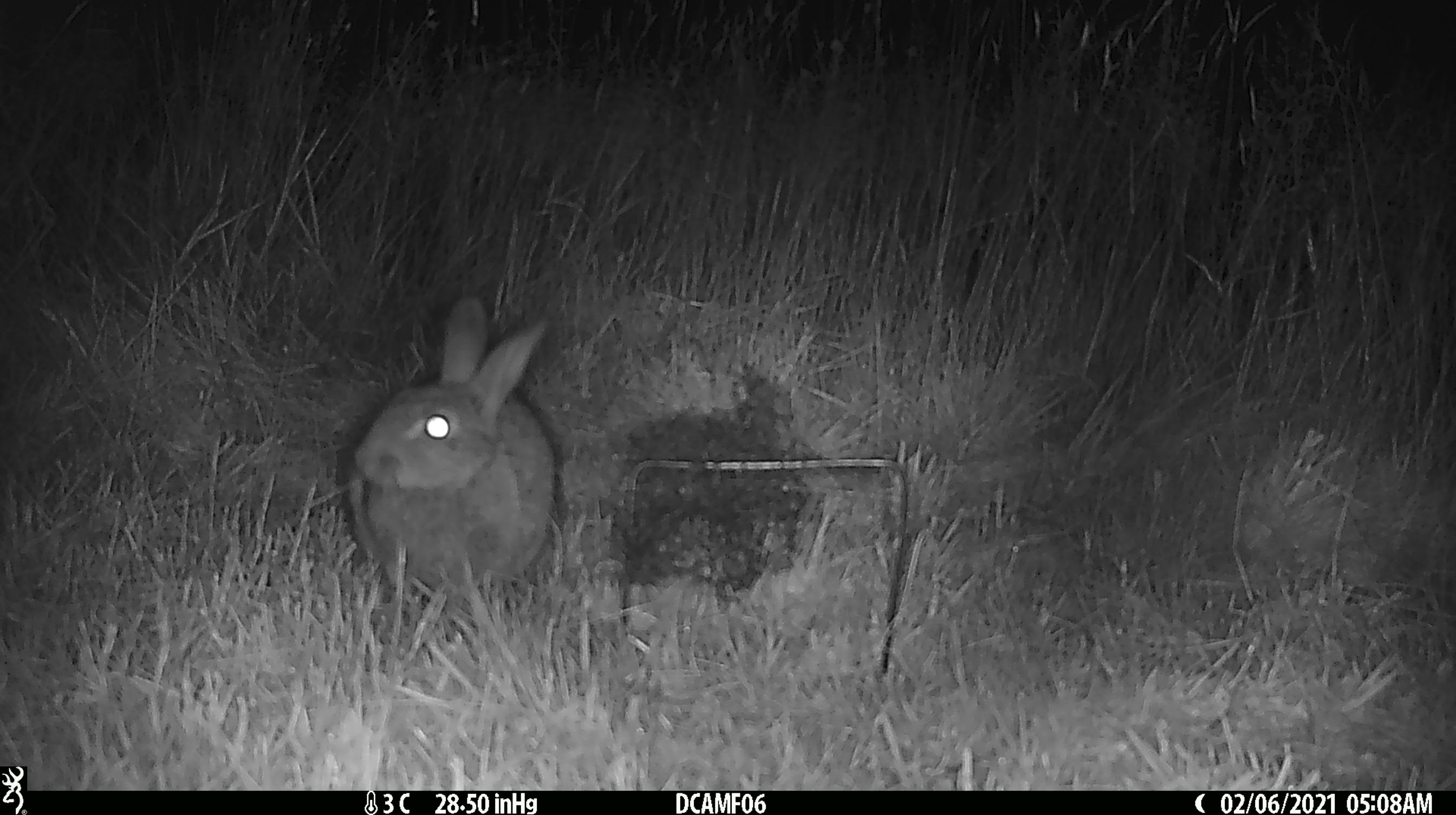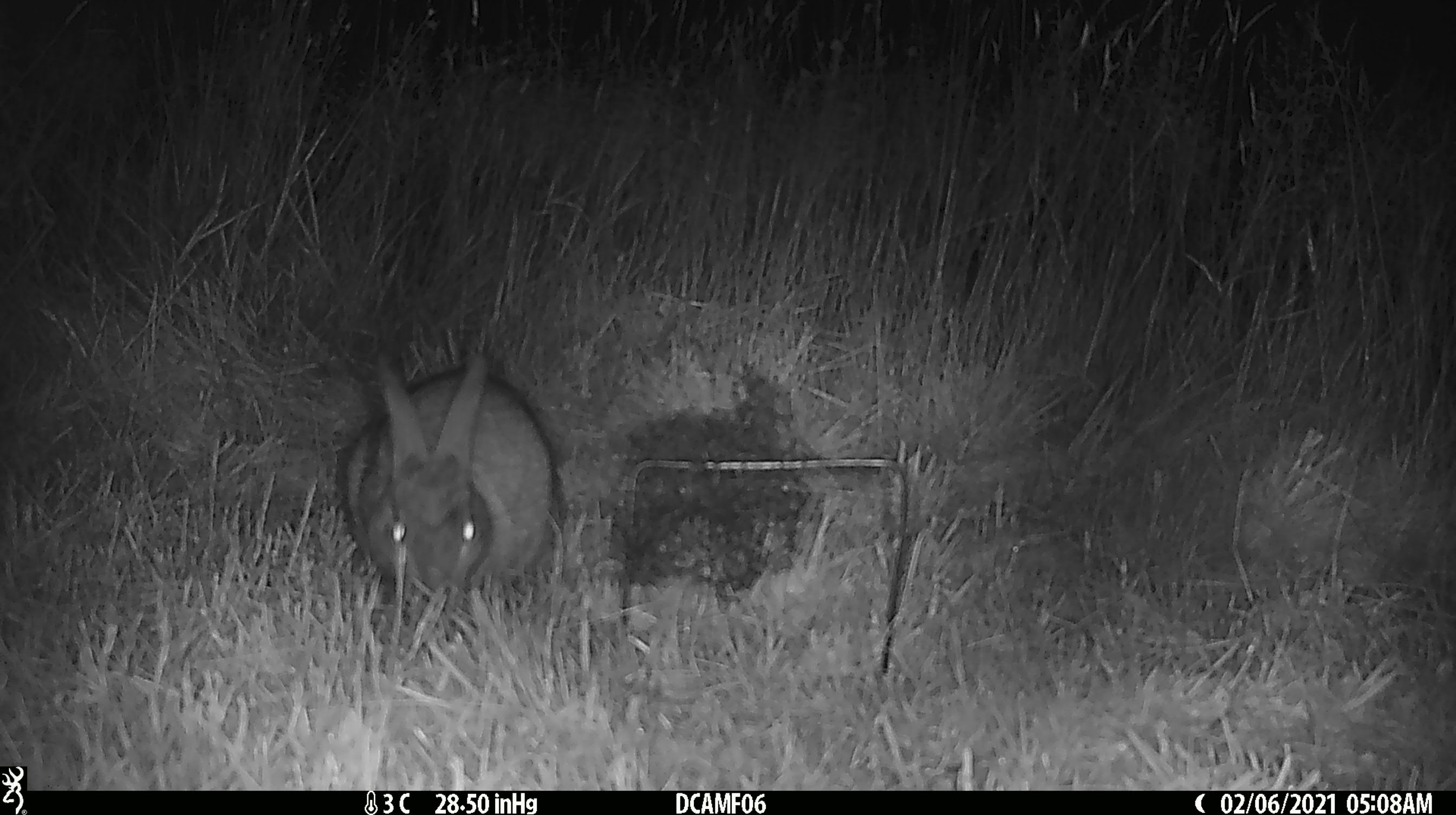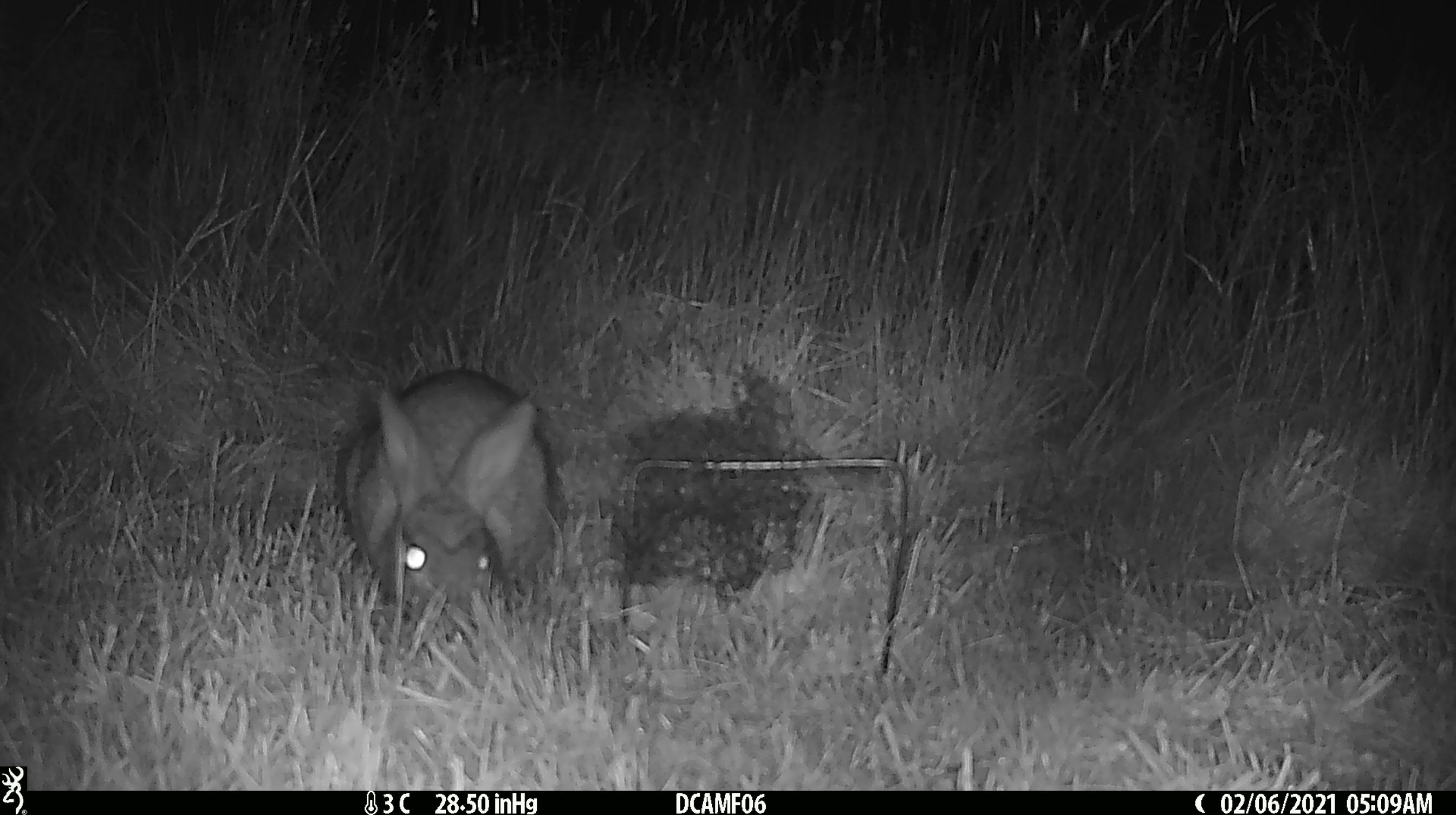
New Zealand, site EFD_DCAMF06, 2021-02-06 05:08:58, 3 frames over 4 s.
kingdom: Animalia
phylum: Chordata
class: Mammalia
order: Lagomorpha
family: Leporidae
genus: Oryctolagus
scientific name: Oryctolagus cuniculus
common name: european rabbit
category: rabbit